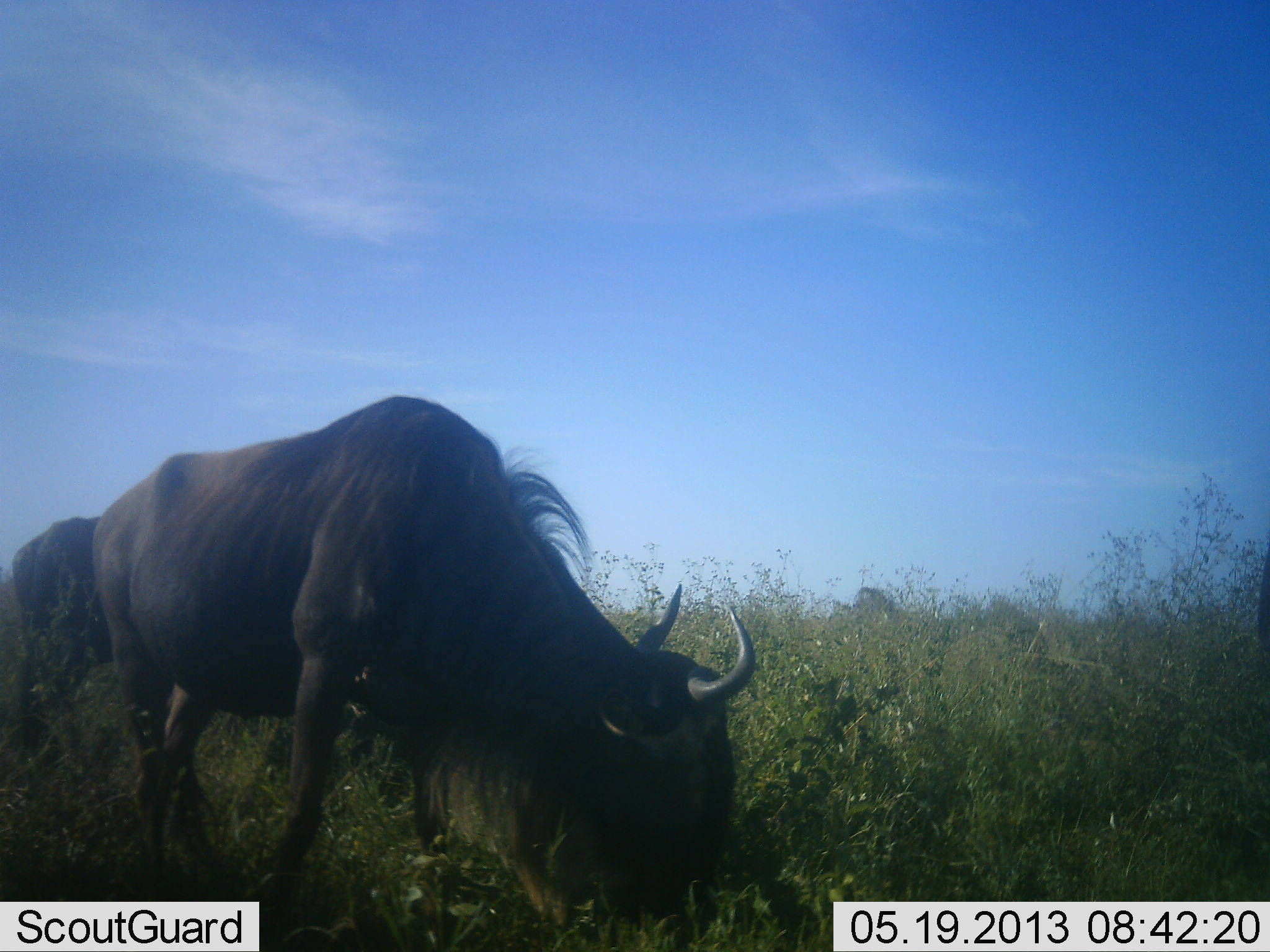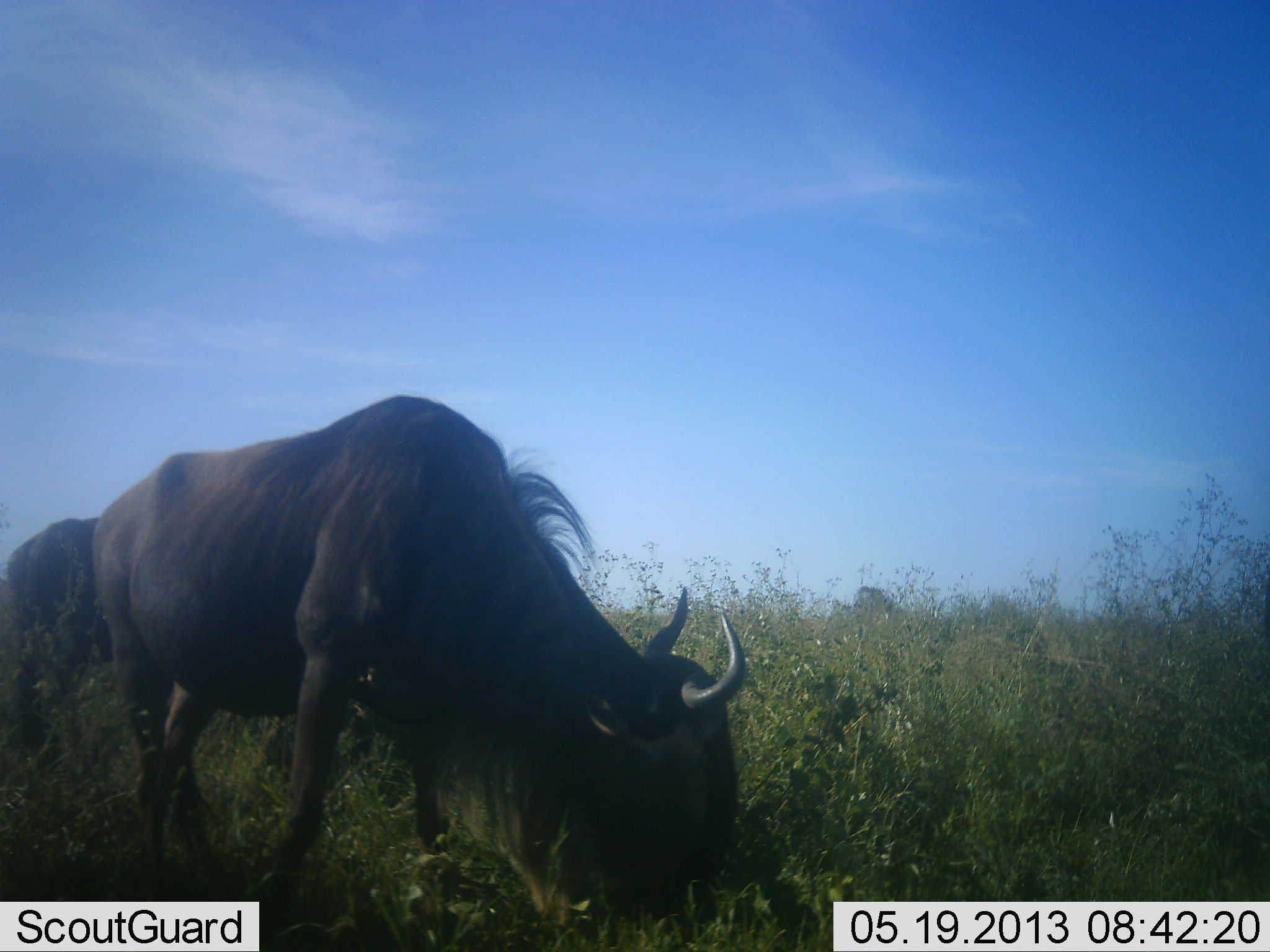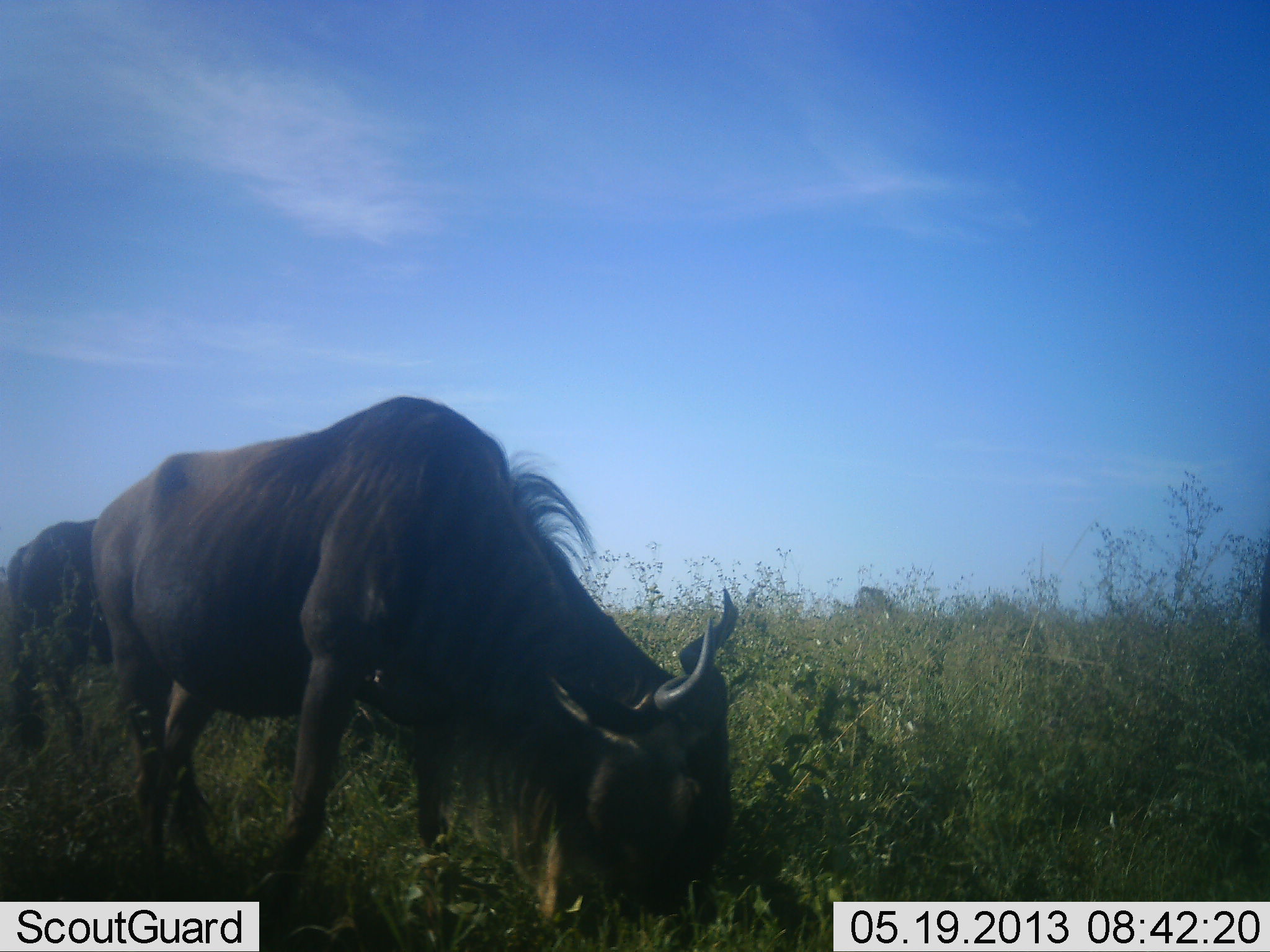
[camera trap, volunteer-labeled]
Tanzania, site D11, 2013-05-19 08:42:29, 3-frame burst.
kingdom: Animalia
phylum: Chordata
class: Mammalia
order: Artiodactyla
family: Bovidae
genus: Connochaetes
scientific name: Connochaetes taurinus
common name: blue wildebeest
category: wildebeest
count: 2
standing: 24%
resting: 0%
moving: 0%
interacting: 0%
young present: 0%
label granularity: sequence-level